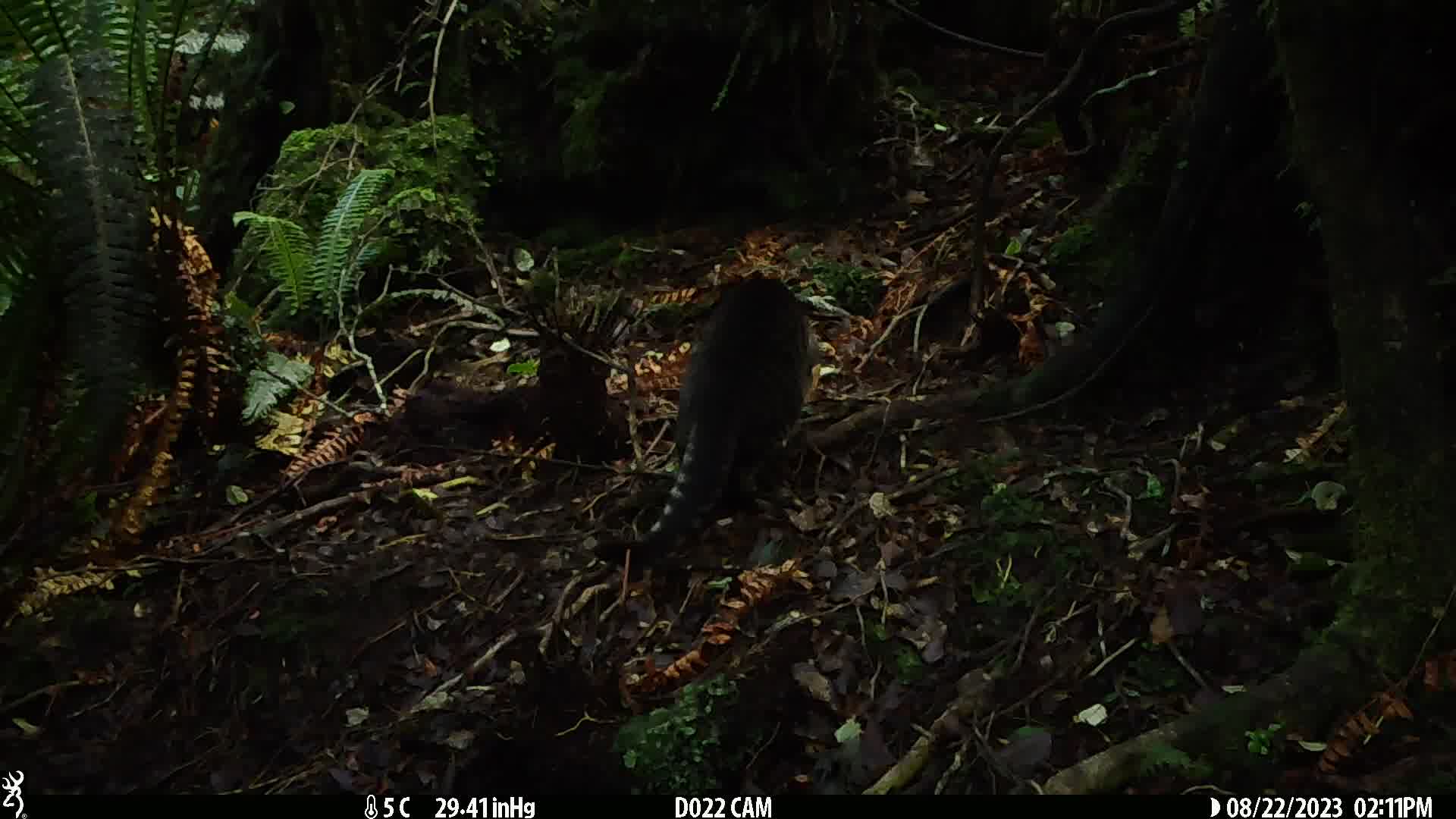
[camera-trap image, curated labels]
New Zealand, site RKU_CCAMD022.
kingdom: Animalia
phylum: Chordata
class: Mammalia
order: Carnivora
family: Felidae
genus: Felis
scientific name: Felis catus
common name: domestic cat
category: cat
Cat (domestic cat) (Felis catus).